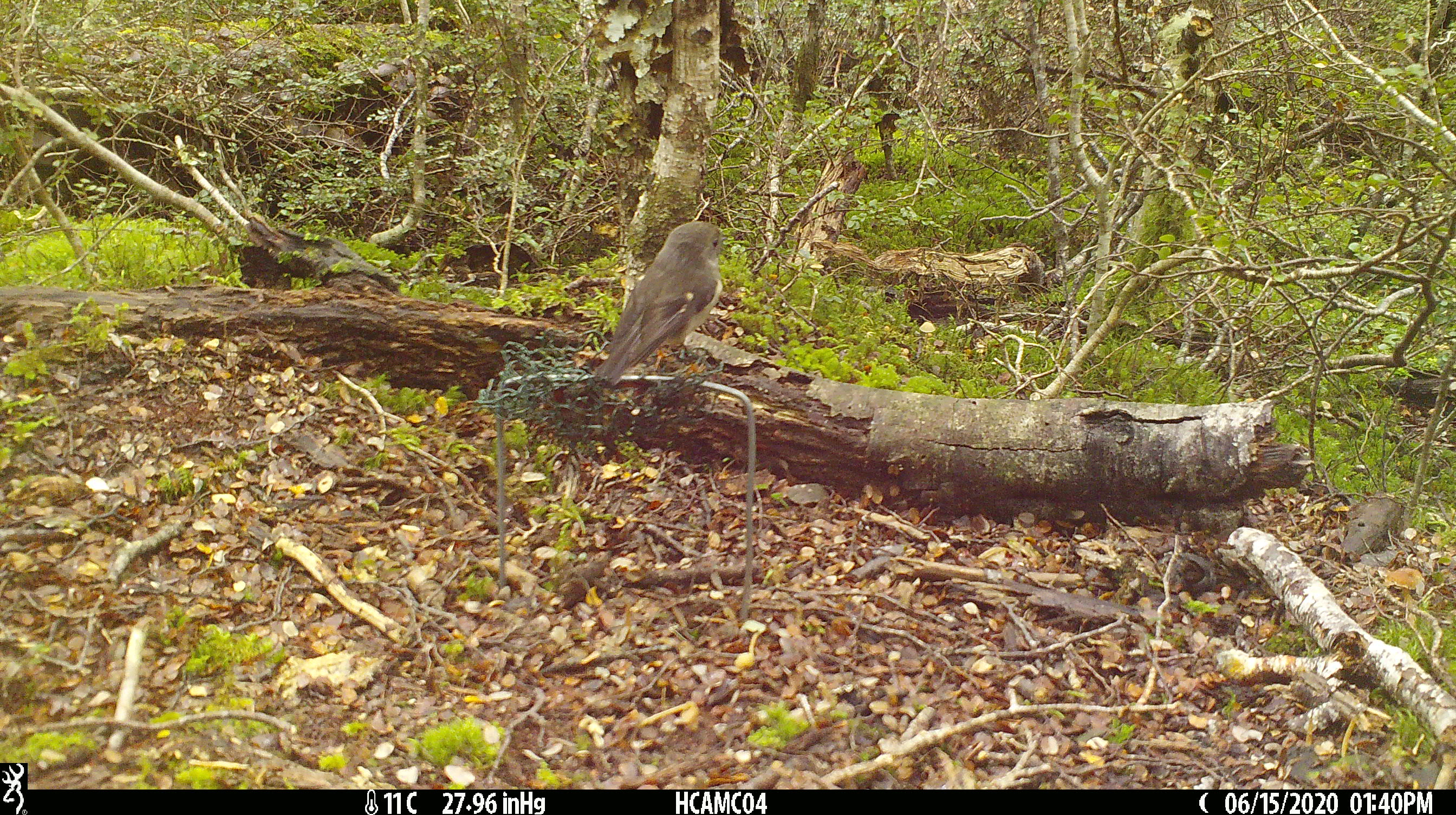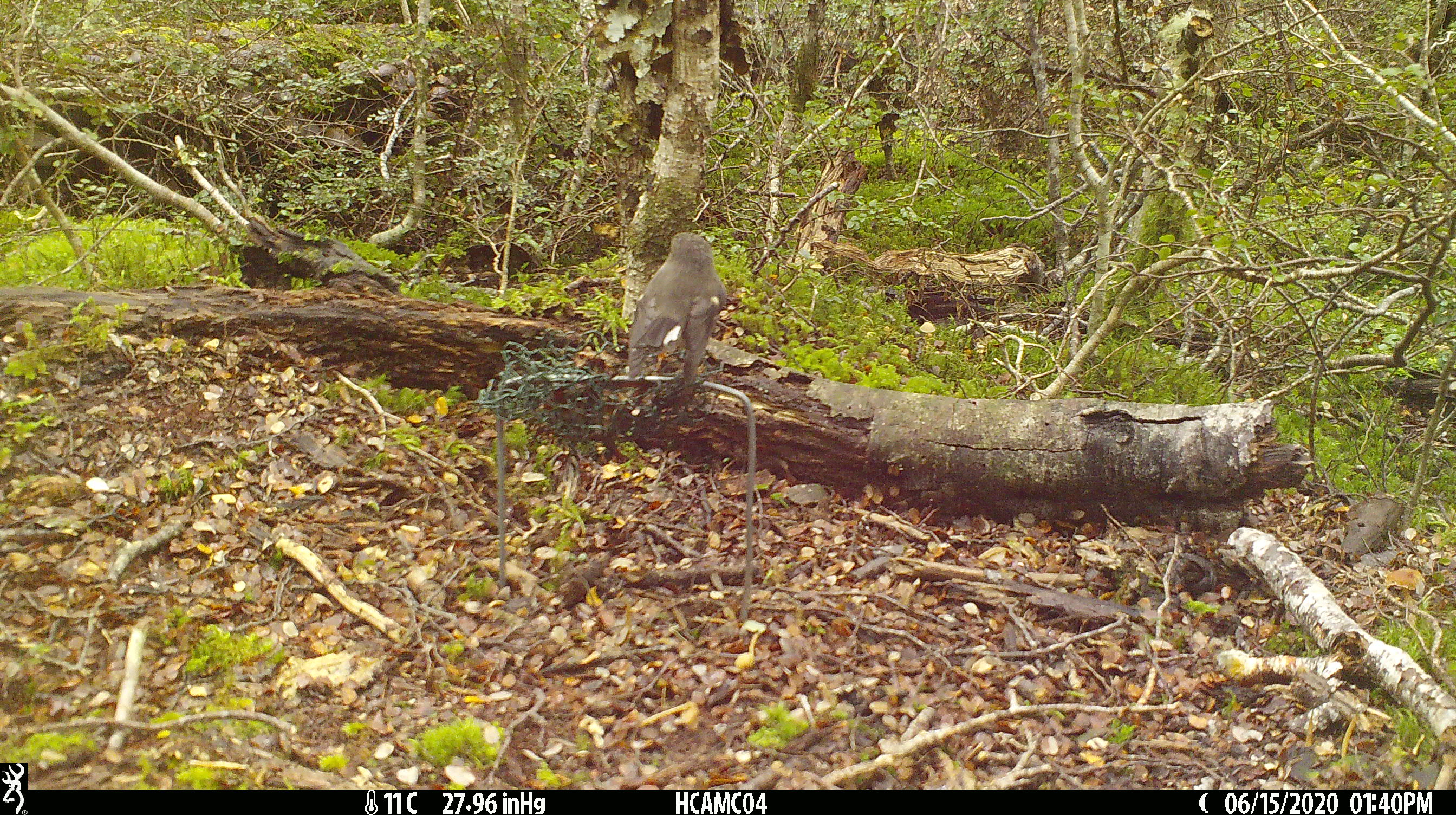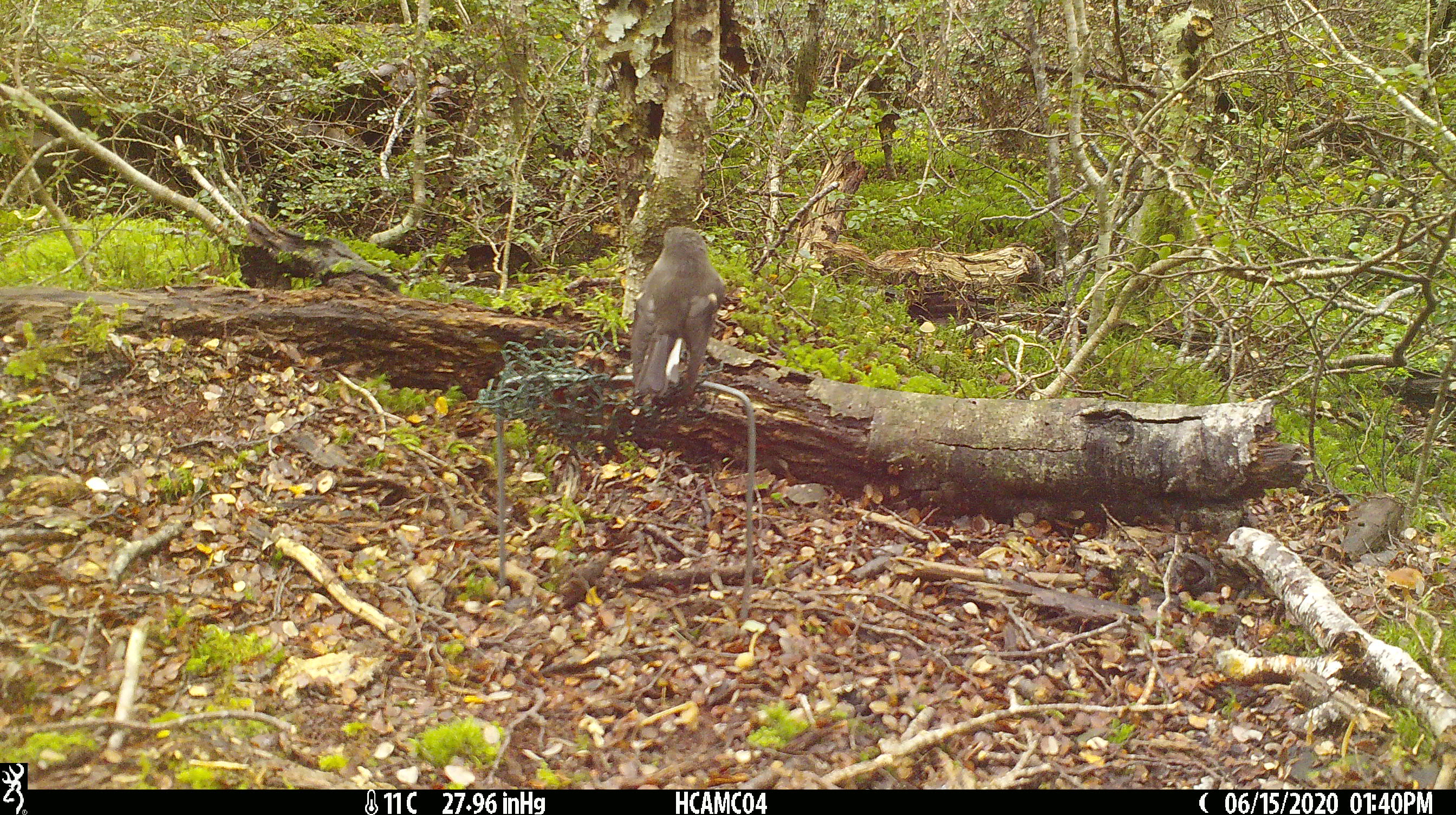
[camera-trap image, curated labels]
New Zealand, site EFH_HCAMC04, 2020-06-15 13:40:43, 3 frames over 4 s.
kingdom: Animalia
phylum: Chordata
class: Aves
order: Passeriformes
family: Petroicidae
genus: Petroica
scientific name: Petroica australis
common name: new zealand robin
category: robin